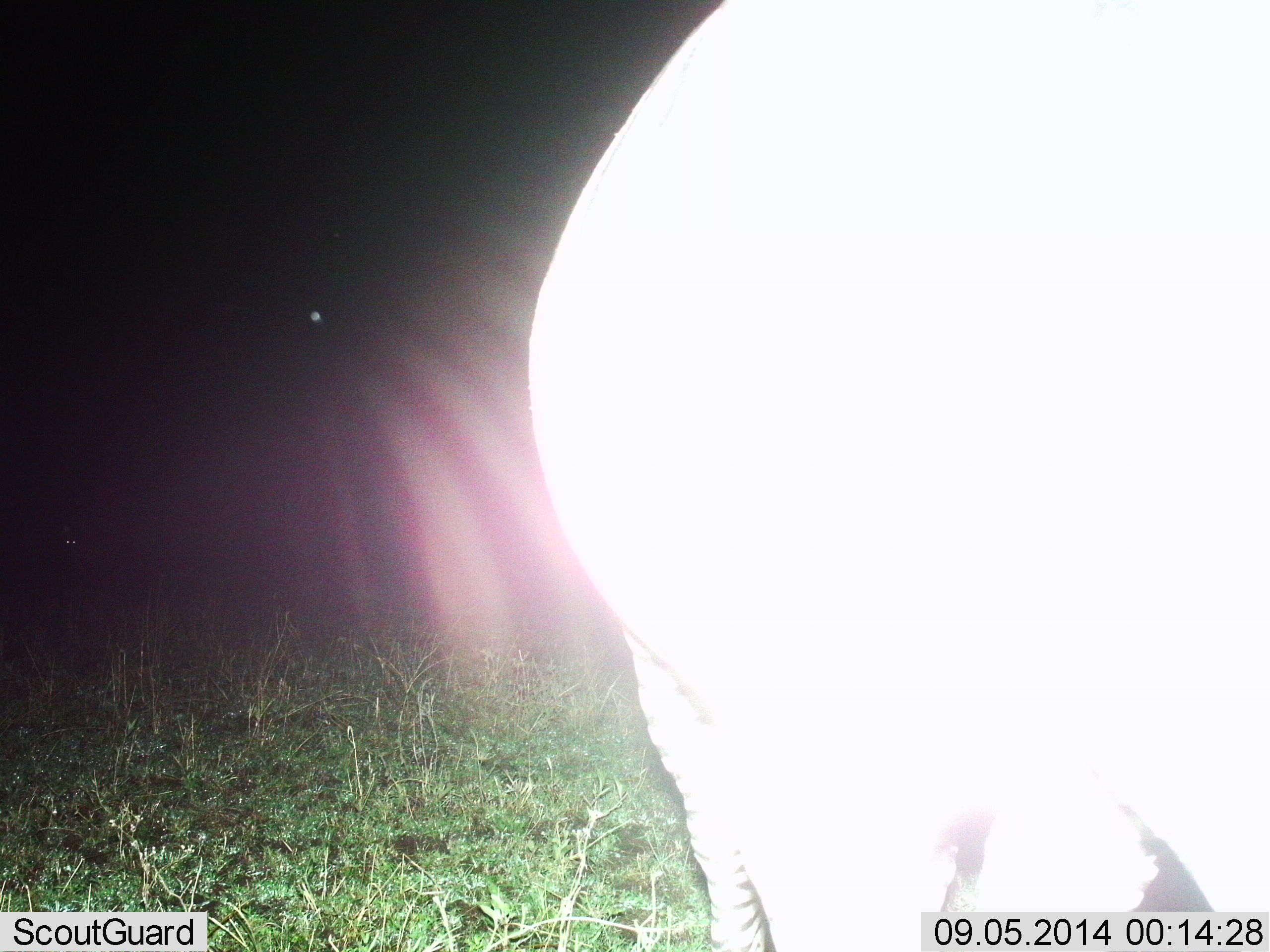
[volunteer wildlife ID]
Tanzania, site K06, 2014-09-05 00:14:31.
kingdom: Animalia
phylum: Chordata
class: Mammalia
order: Perissodactyla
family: Equidae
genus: Equus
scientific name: Equus quagga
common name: plains zebra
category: zebra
Zebra (plains zebra) (Equus quagga), count 1. Behavior (volunteer vote fractions): standing 100%, resting 0%, moving 0%, interacting 0%. Young present (vote fraction): 0%. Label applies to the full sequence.